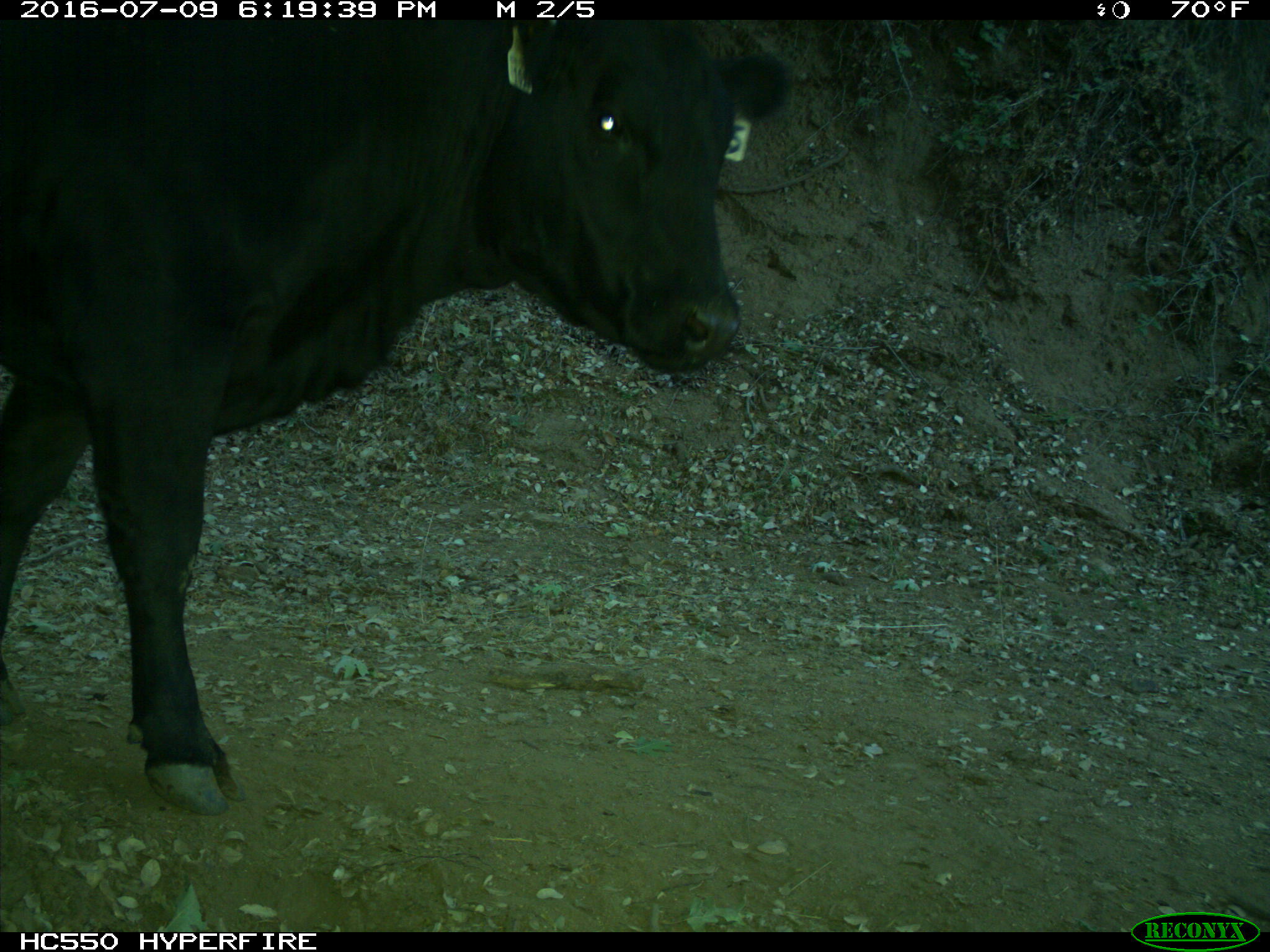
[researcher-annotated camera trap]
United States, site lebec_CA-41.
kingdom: Animalia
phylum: Chordata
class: Mammalia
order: Artiodactyla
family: Bovidae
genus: Bos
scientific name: Bos taurus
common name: domestic cow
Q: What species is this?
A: Bos taurus (domestic cow).